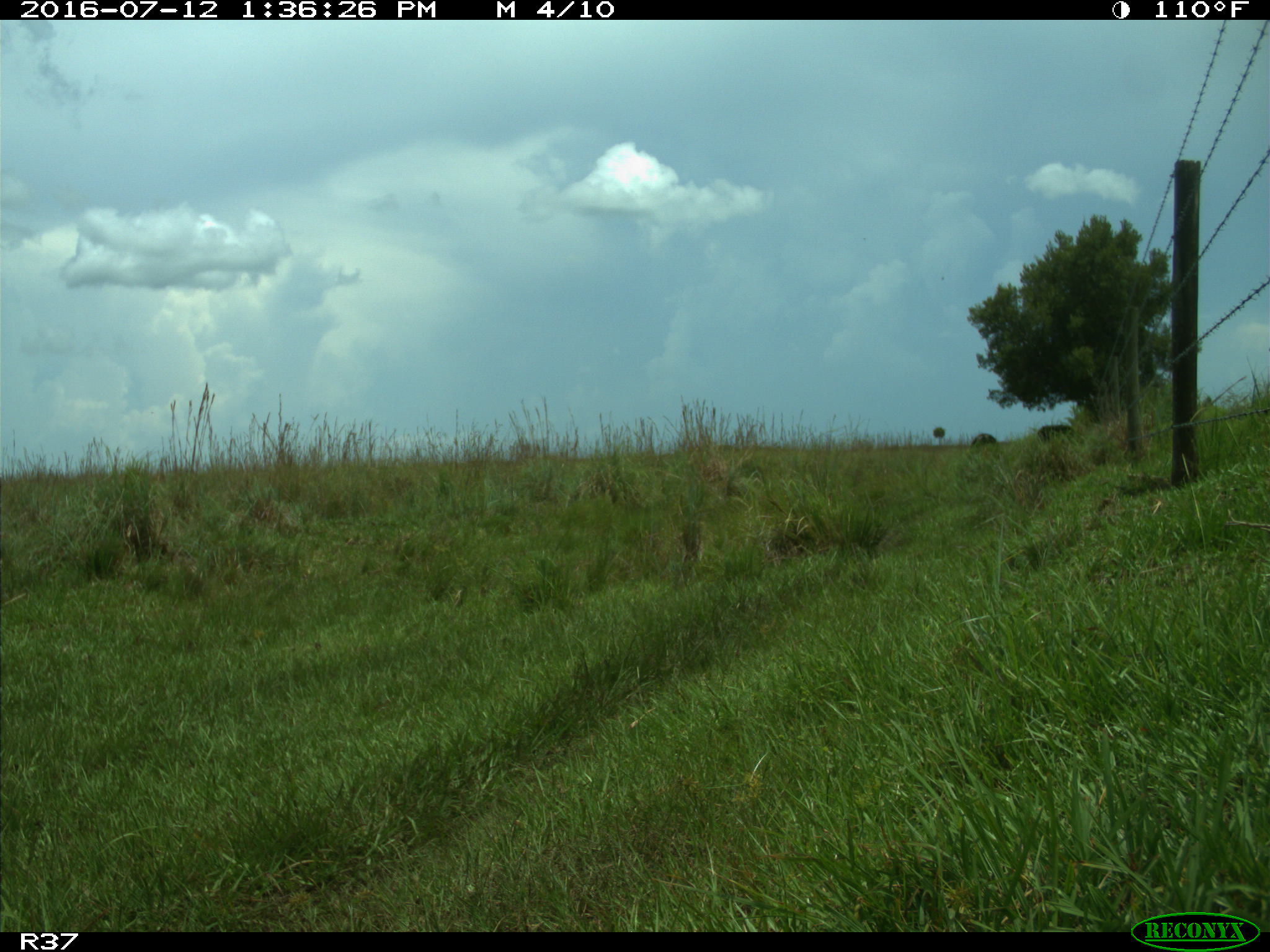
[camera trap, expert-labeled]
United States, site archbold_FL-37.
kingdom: Animalia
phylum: Chordata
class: Mammalia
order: Artiodactyla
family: Bovidae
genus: Bos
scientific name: Bos taurus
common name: domestic cow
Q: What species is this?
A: Bos taurus (domestic cow).